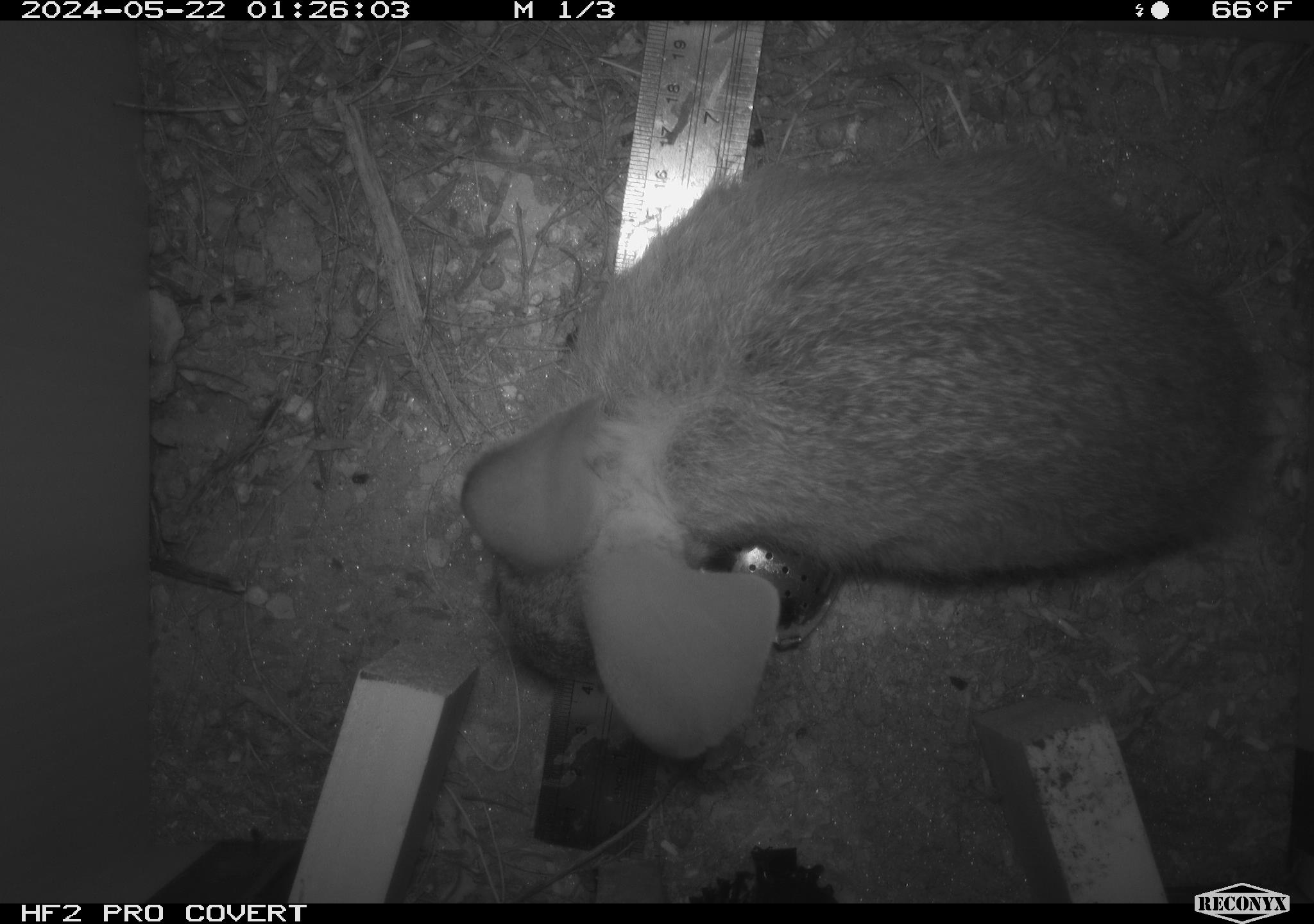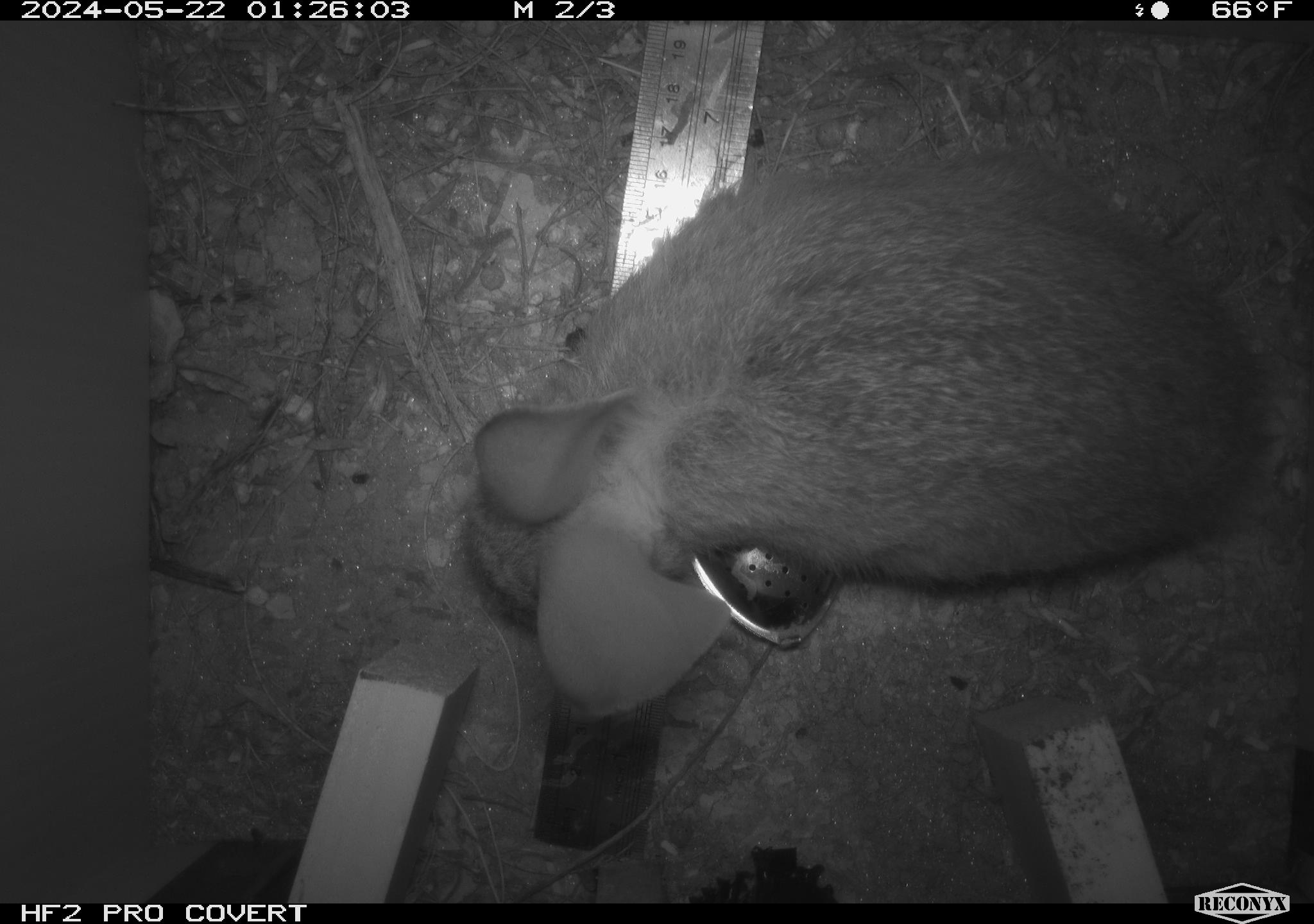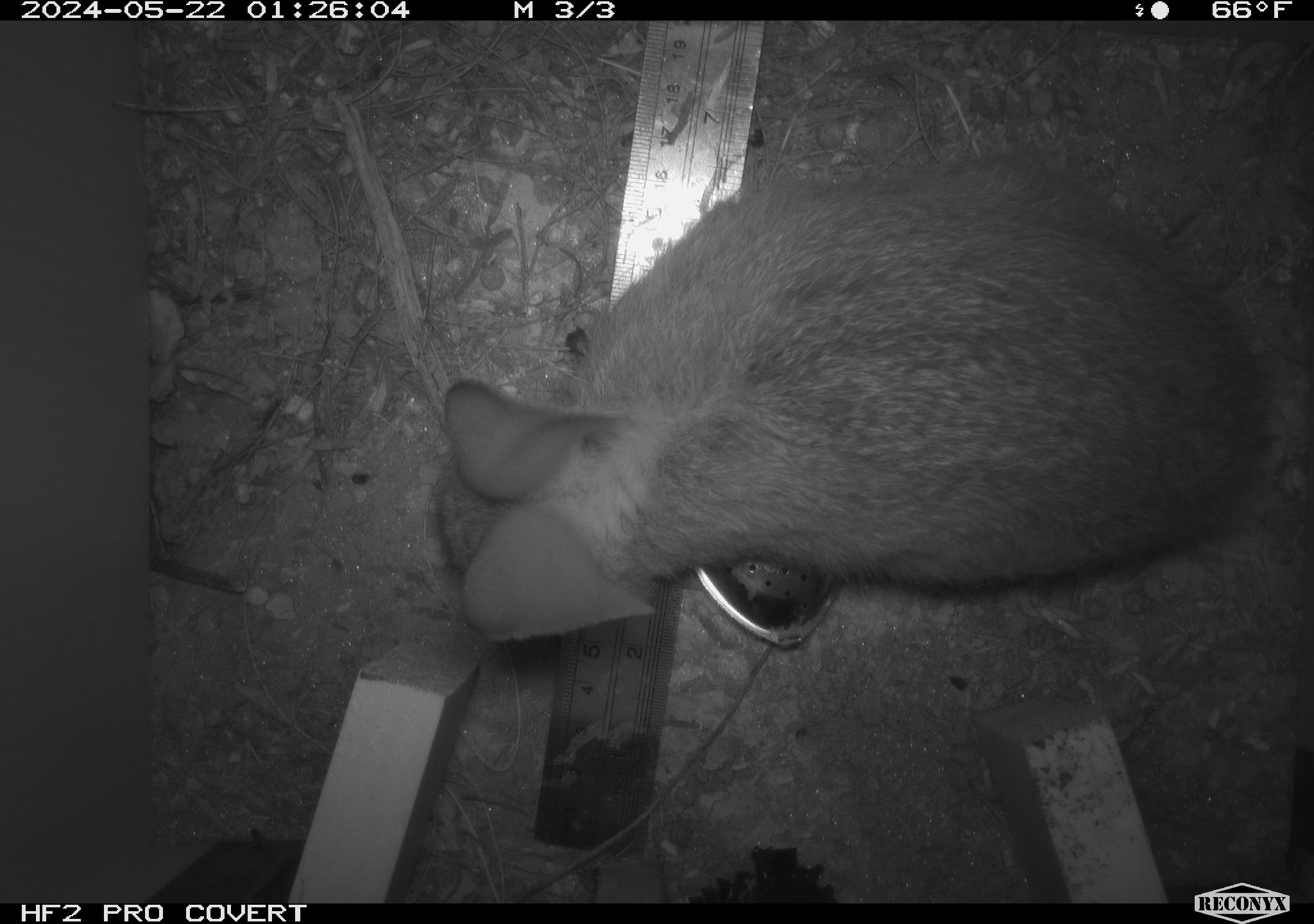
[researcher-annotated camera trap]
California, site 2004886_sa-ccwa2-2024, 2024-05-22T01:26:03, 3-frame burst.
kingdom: Animalia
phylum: Chordata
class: Mammalia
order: Lagomorpha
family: Leporidae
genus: Sylvilagus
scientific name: Sylvilagus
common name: cottontail rabbits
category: sylvilagus species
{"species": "sylvilagus species (cottontail rabbits) (Sylvilagus)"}